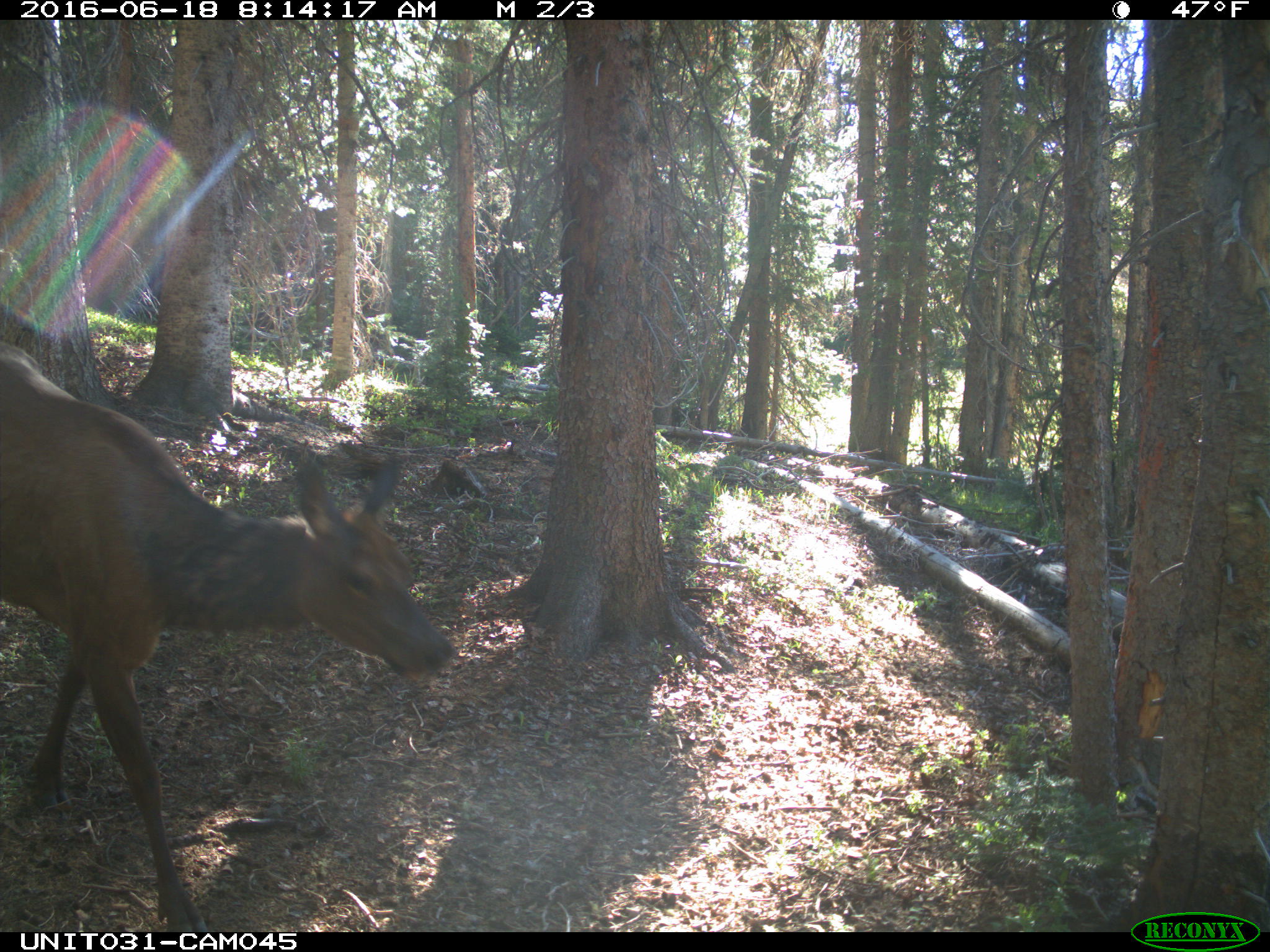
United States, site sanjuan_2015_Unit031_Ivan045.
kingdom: Animalia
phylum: Chordata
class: Mammalia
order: Artiodactyla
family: Cervidae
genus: Cervus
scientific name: Cervus elaphus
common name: red deer